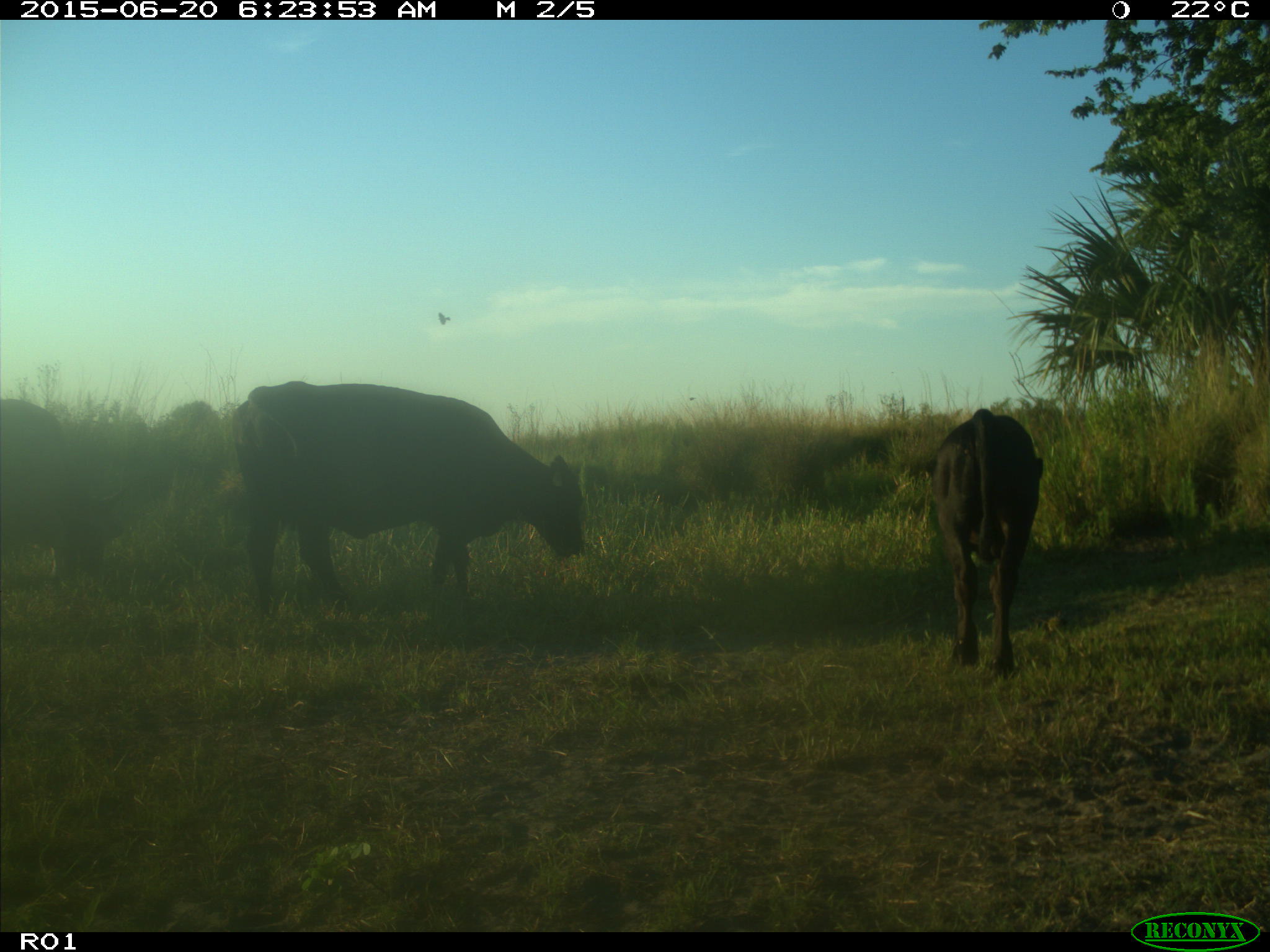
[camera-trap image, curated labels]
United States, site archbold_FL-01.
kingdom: Animalia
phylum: Chordata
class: Mammalia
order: Artiodactyla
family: Bovidae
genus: Bos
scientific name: Bos taurus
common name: domestic cow